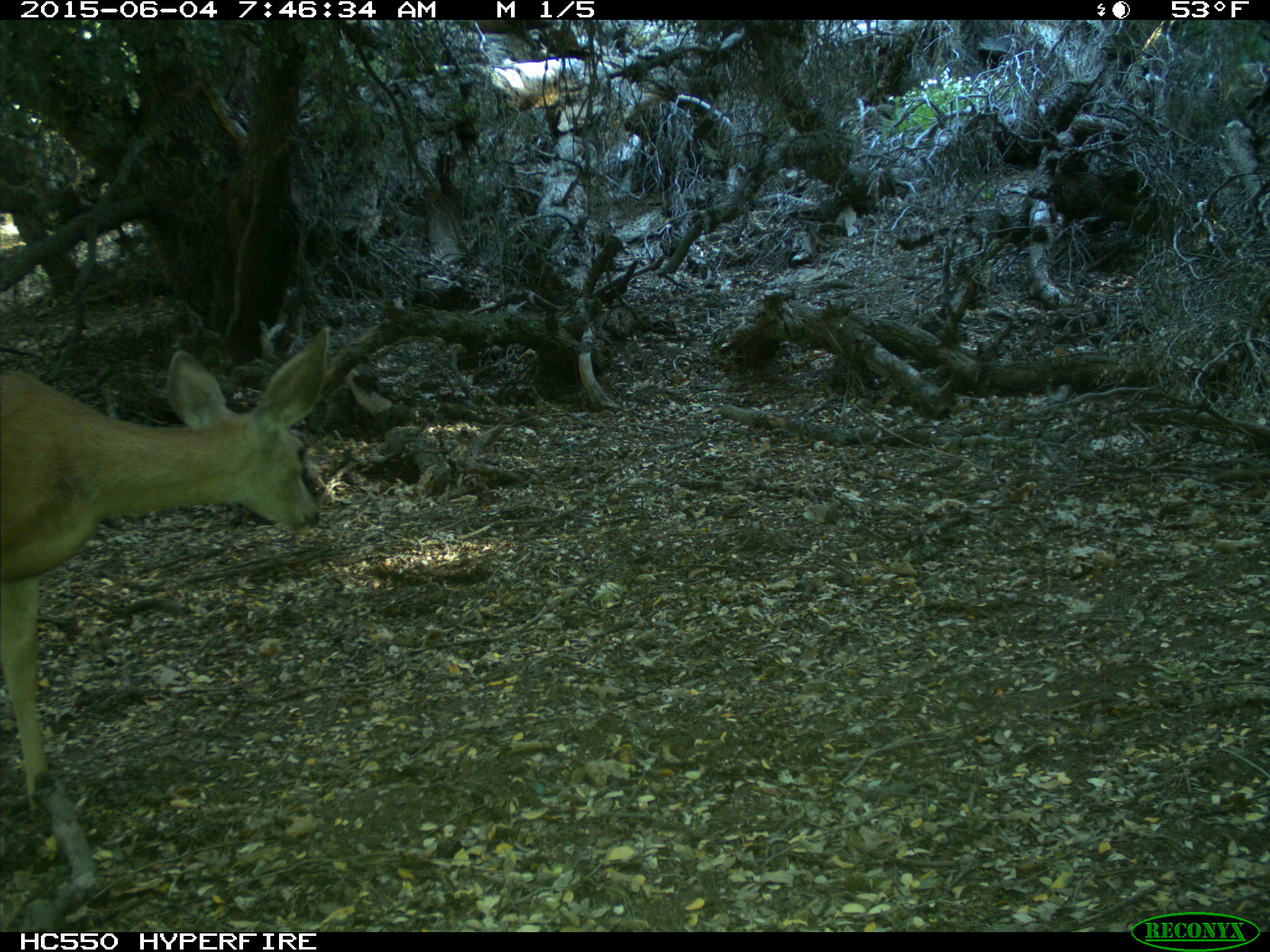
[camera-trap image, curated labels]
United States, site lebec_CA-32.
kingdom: Animalia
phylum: Chordata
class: Mammalia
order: Artiodactyla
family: Cervidae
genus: Odocoileus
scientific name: Odocoileus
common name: deer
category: unidentified deer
Unidentified deer (deer) (Odocoileus).